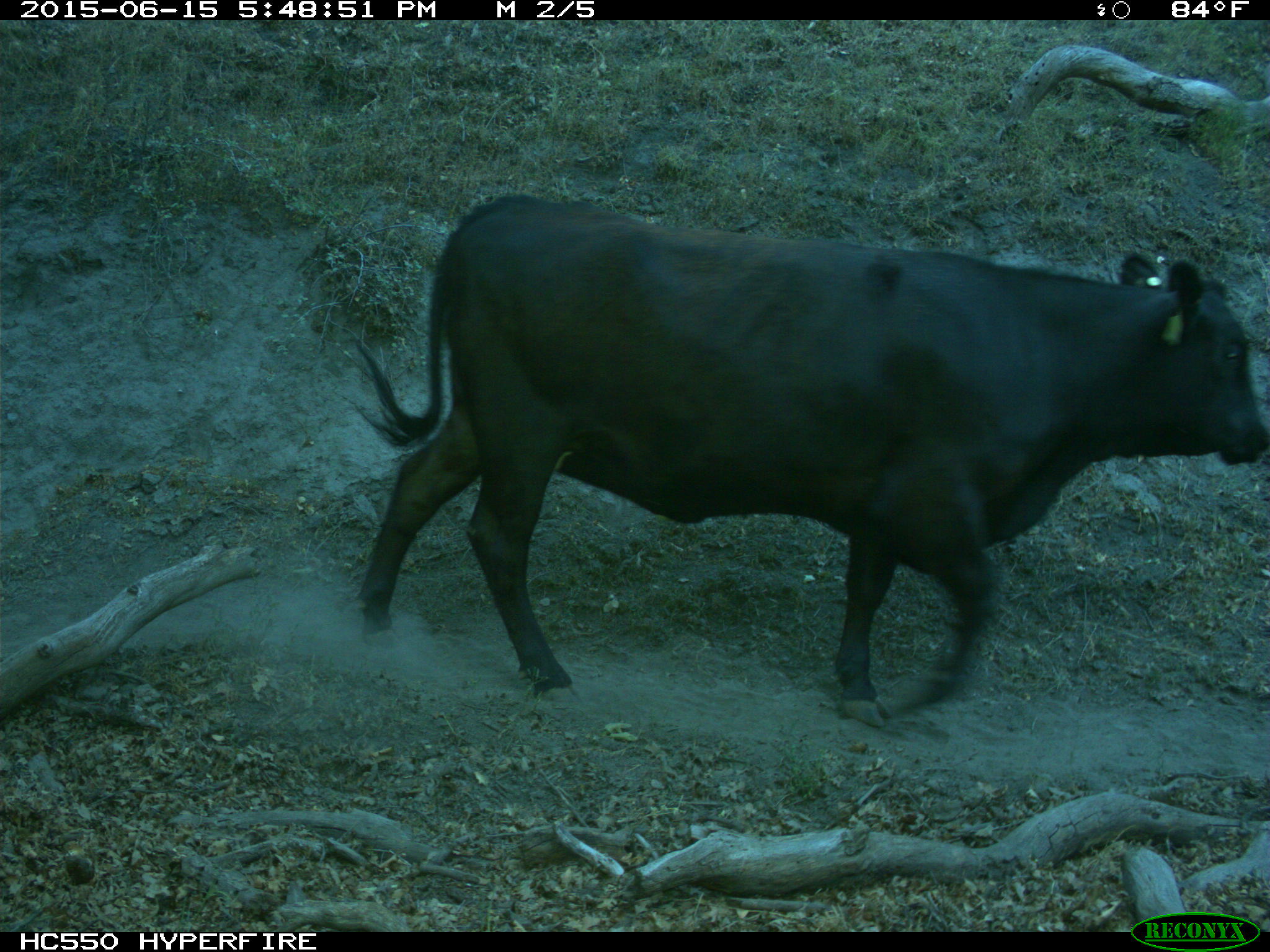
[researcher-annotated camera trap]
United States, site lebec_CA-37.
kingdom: Animalia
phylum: Chordata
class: Mammalia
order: Artiodactyla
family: Bovidae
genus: Bos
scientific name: Bos taurus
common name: domestic cow